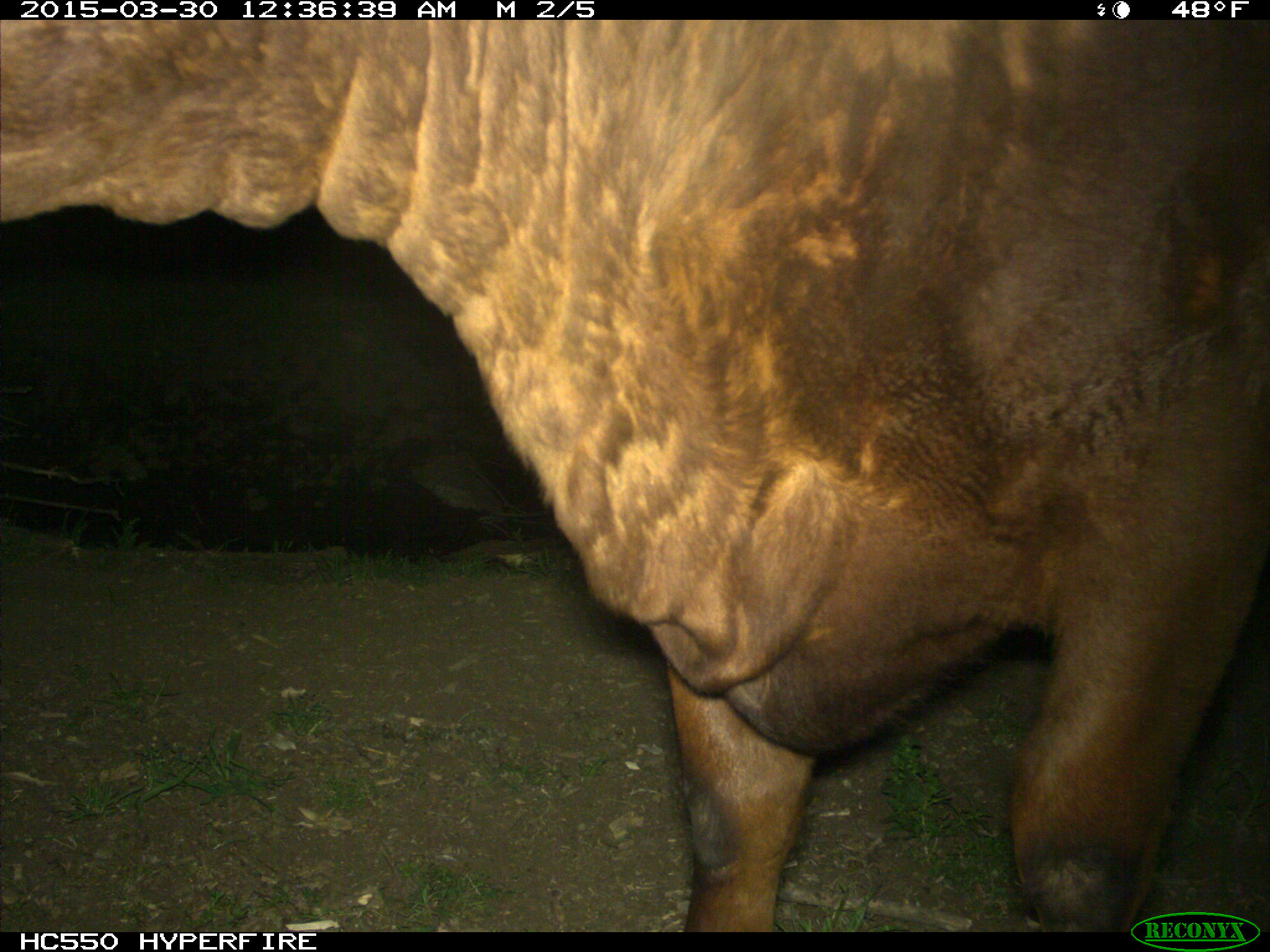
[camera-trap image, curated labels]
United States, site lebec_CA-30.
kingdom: Animalia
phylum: Chordata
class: Mammalia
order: Artiodactyla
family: Bovidae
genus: Bos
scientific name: Bos taurus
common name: domestic cow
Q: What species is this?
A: Bos taurus (domestic cow).